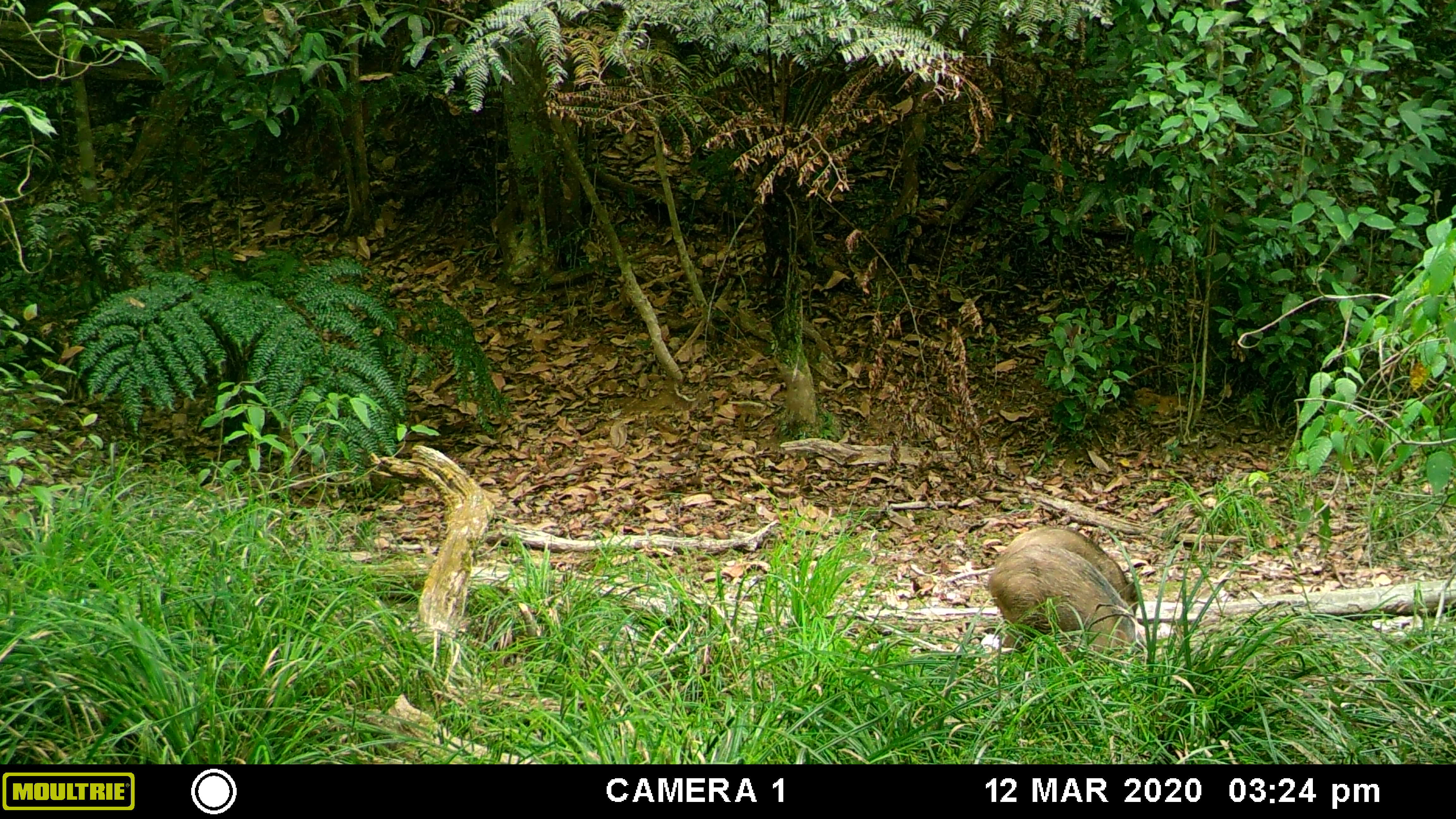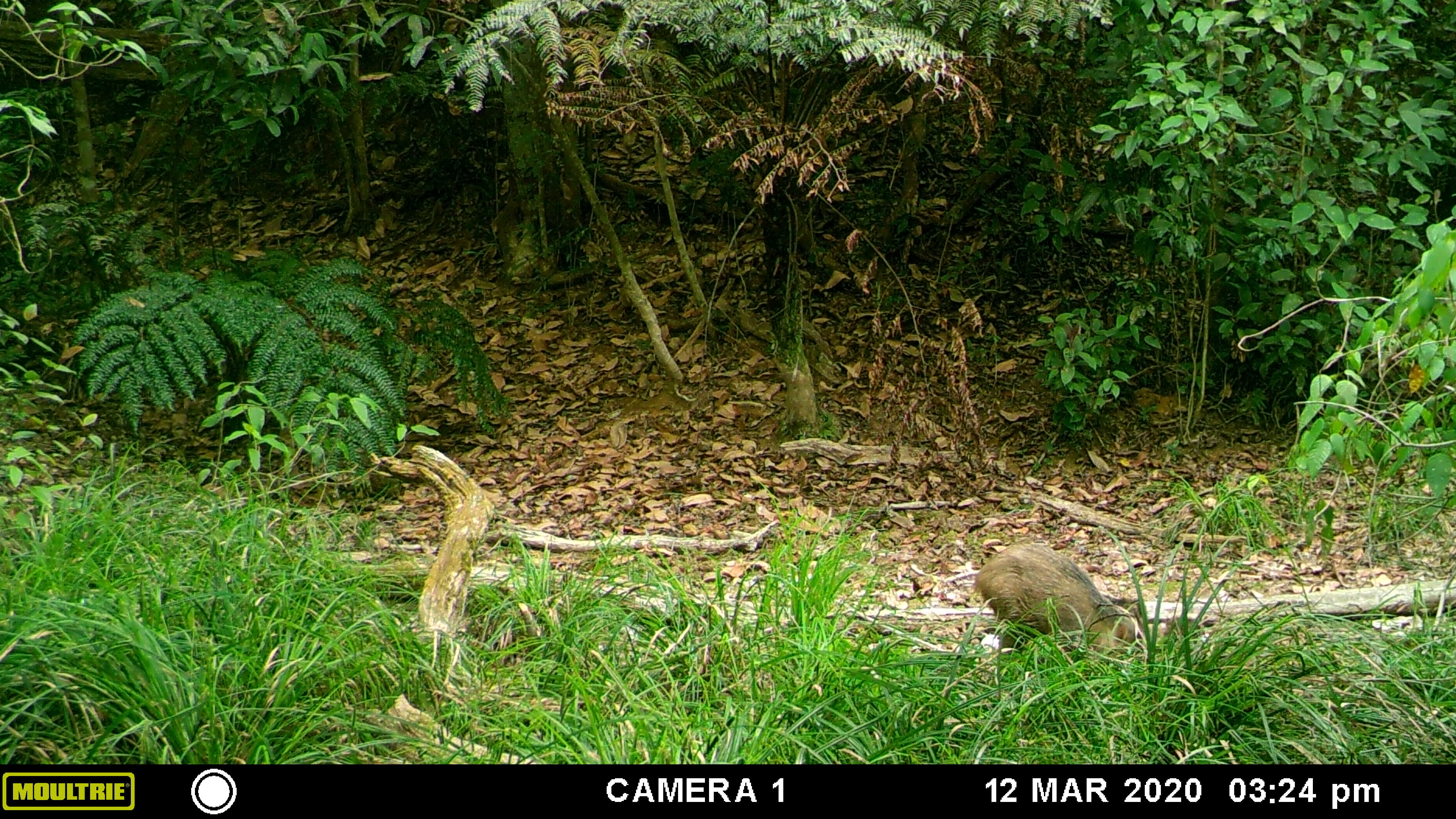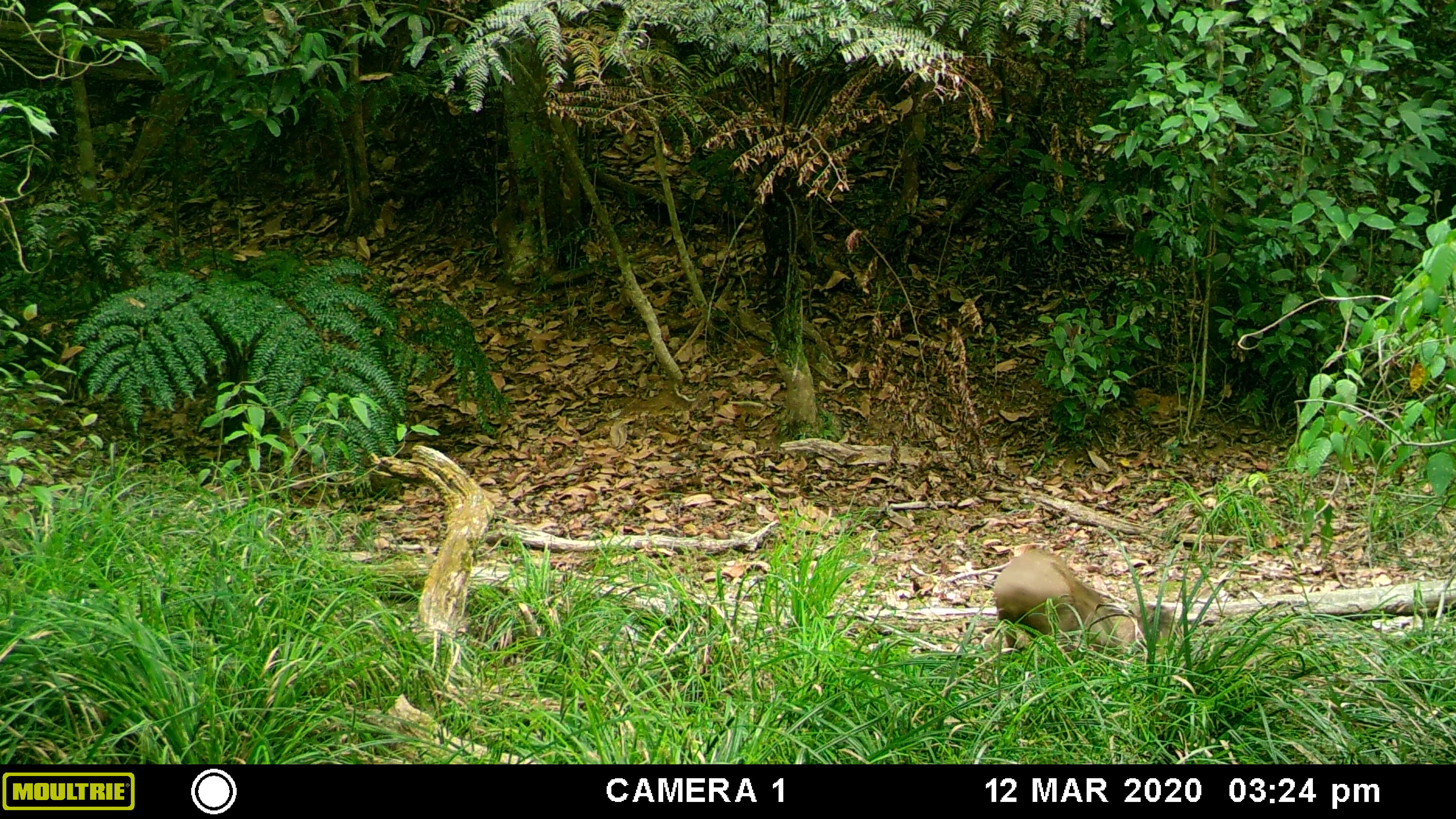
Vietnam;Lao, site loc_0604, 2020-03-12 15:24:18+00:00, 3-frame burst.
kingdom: Animalia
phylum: Chordata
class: Mammalia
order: Artiodactyla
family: Suidae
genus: Sus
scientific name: Sus scrofa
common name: eurasian wild pig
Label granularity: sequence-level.